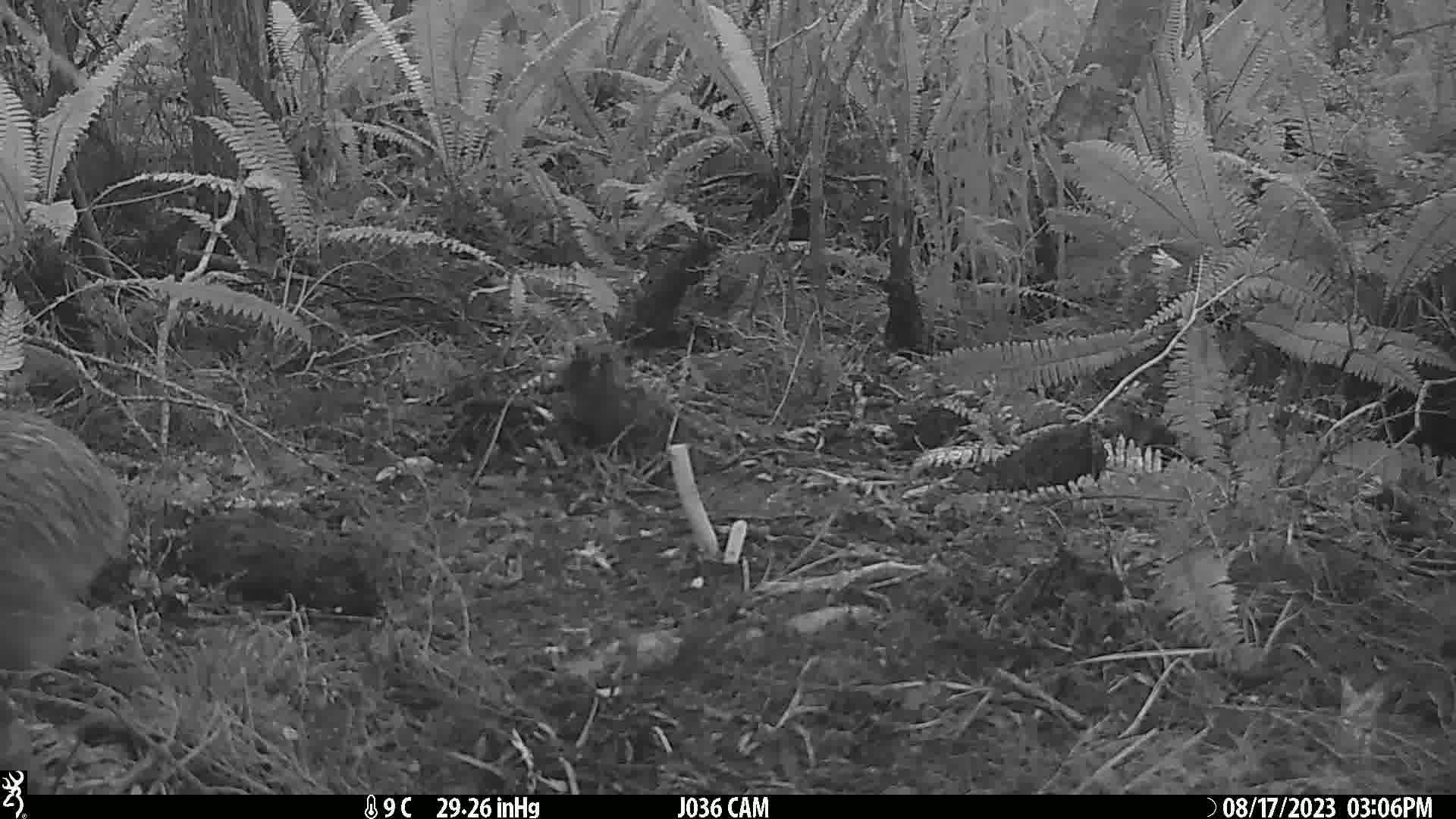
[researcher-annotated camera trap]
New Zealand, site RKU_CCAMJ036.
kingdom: Animalia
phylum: Chordata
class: Aves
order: Apterygiformes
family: Apterygidae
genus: Apteryx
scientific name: Apteryx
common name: kiwi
Kiwi (Apteryx).